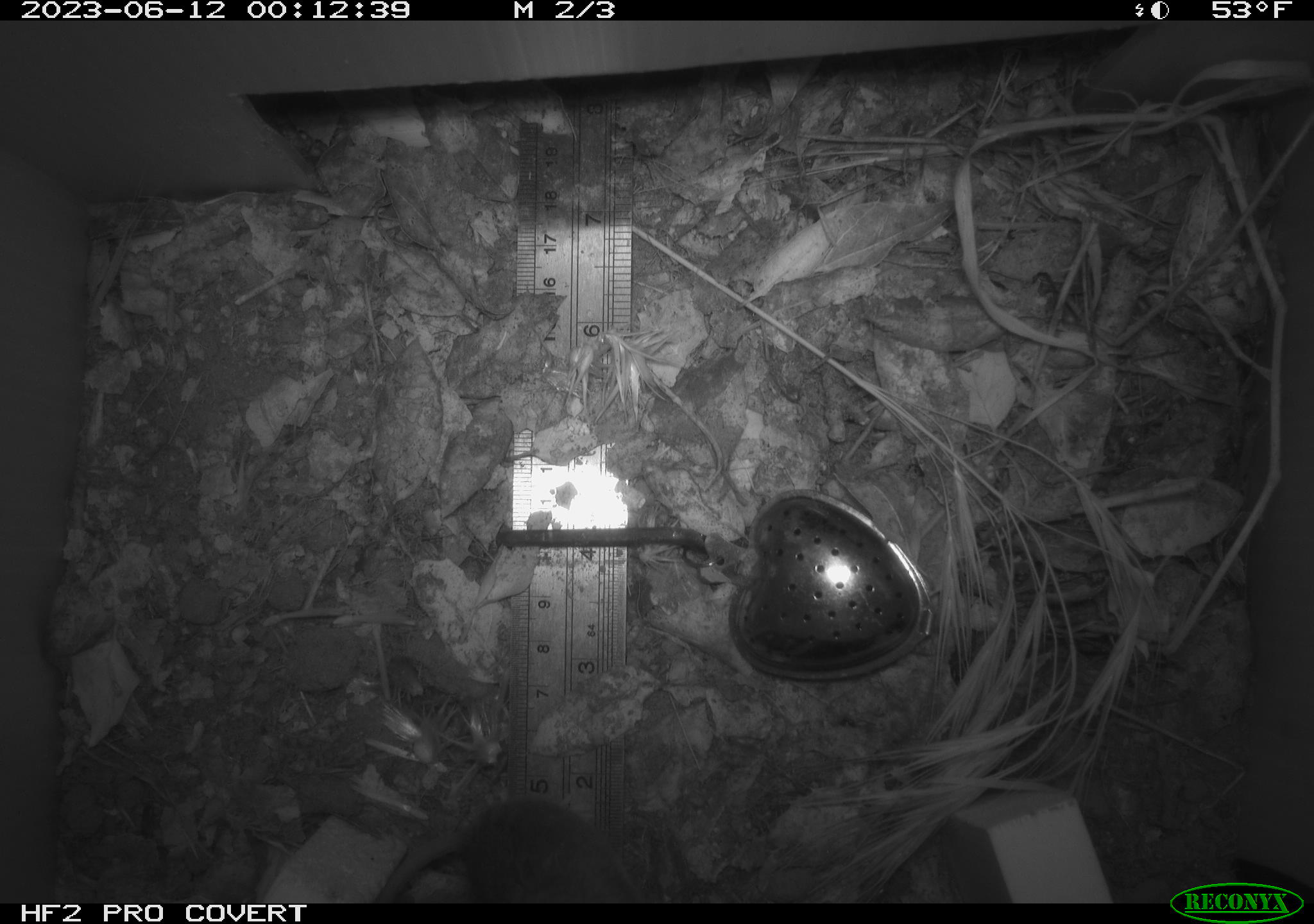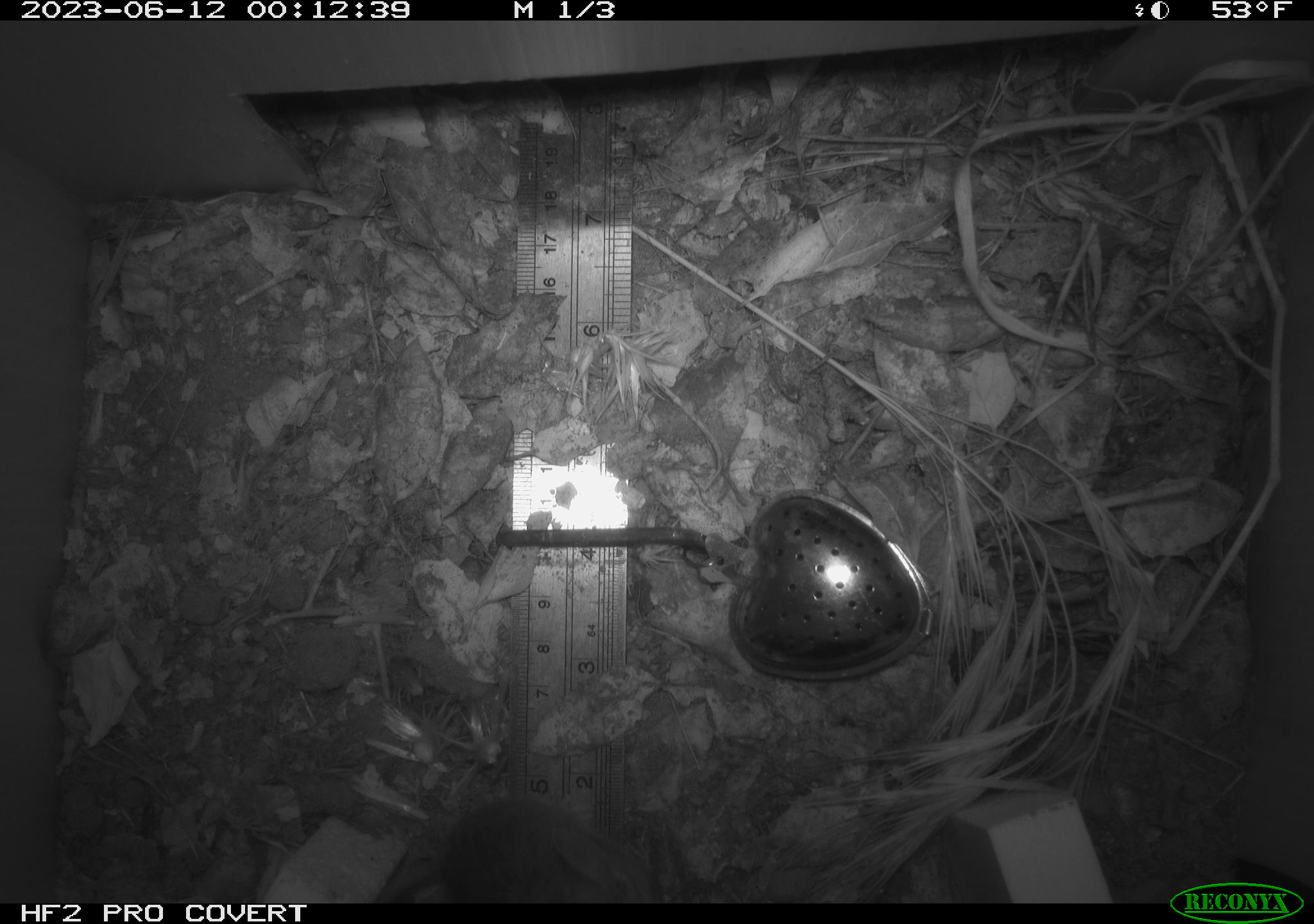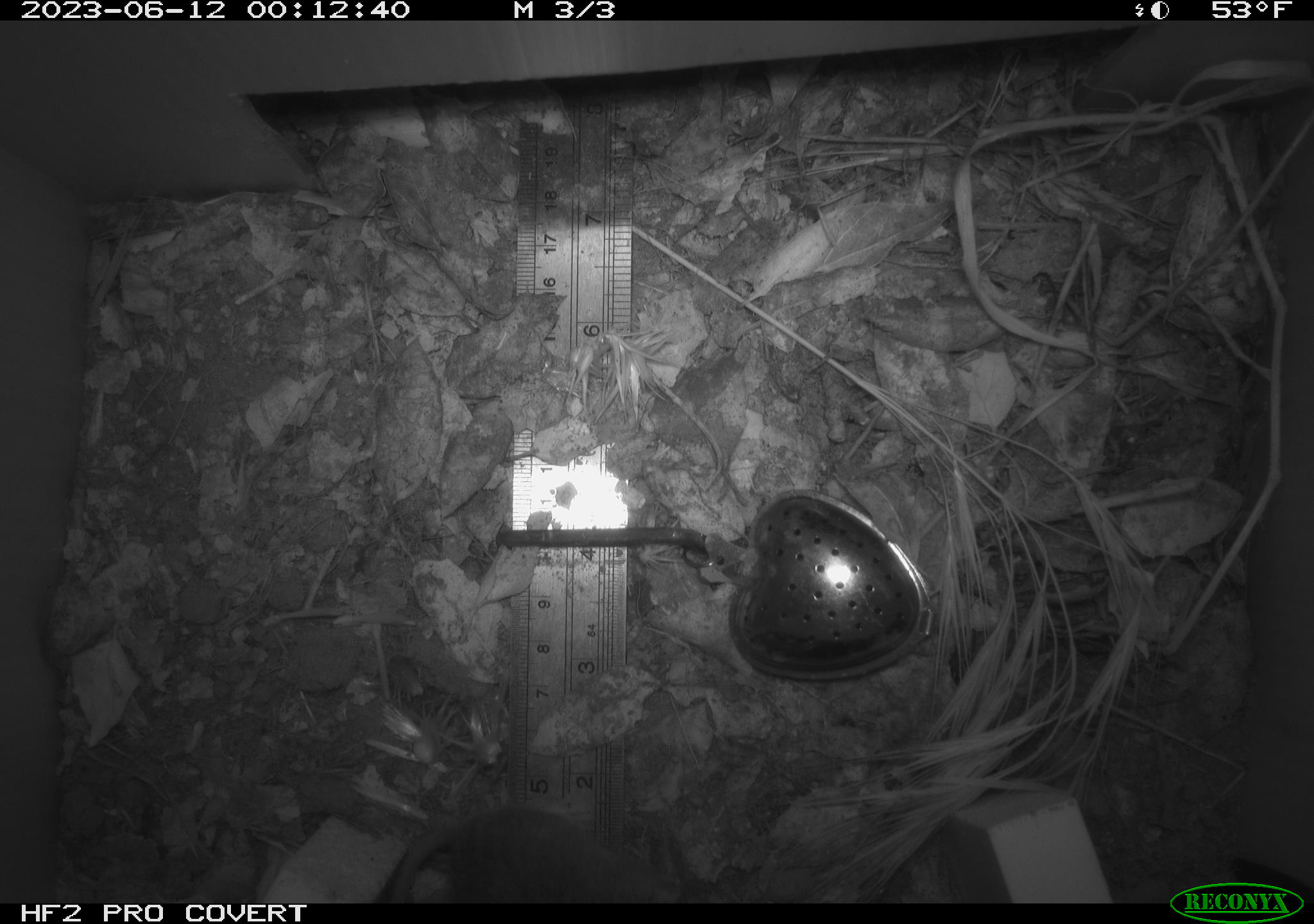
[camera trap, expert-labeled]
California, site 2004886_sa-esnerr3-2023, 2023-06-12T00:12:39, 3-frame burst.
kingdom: Animalia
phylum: Chordata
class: Mammalia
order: Rodentia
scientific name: Rodentia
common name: mouse species